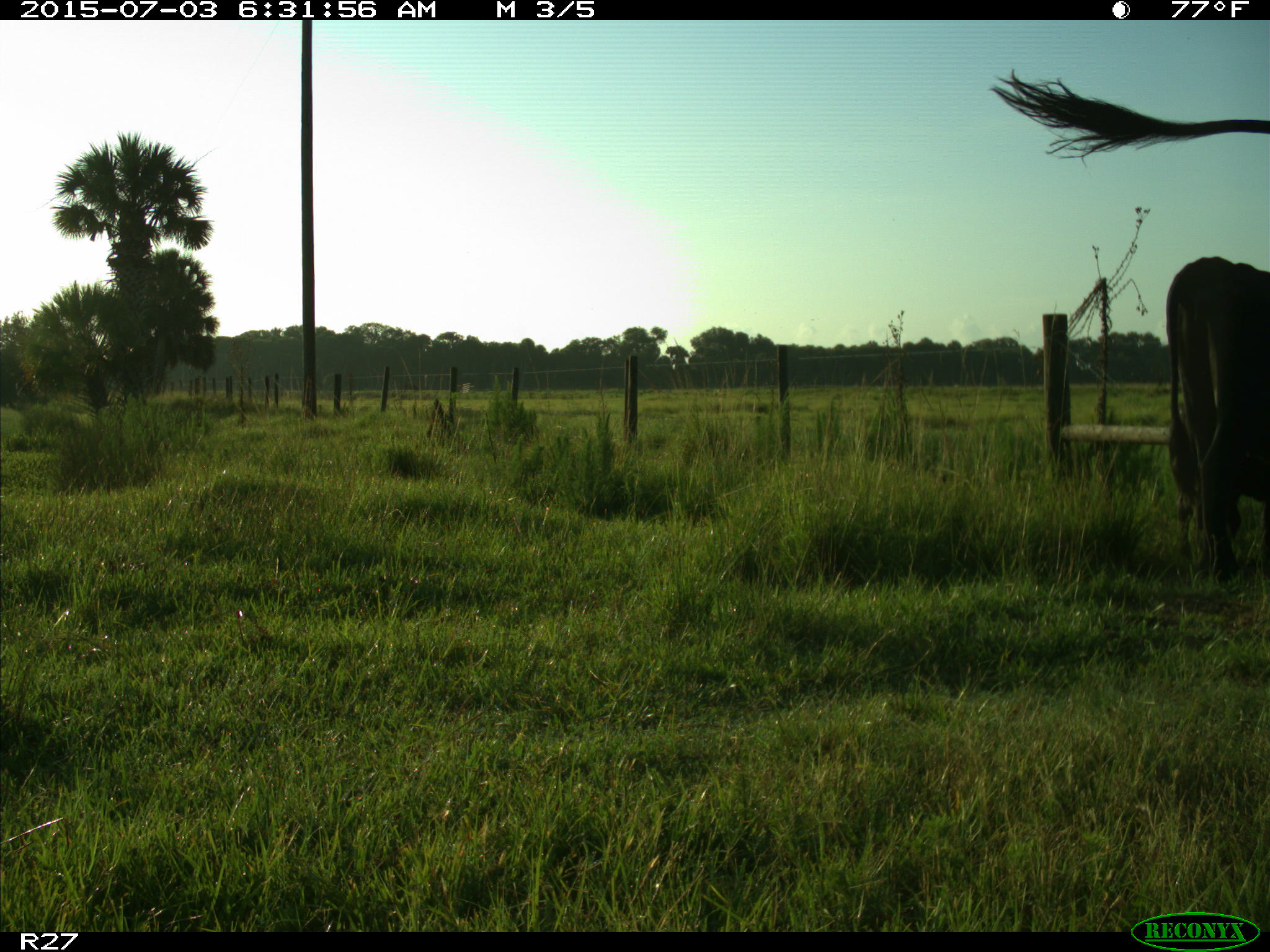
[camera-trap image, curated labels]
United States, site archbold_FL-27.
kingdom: Animalia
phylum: Chordata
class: Mammalia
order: Artiodactyla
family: Bovidae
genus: Bos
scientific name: Bos taurus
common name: domestic cow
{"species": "Bos taurus (domestic cow)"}